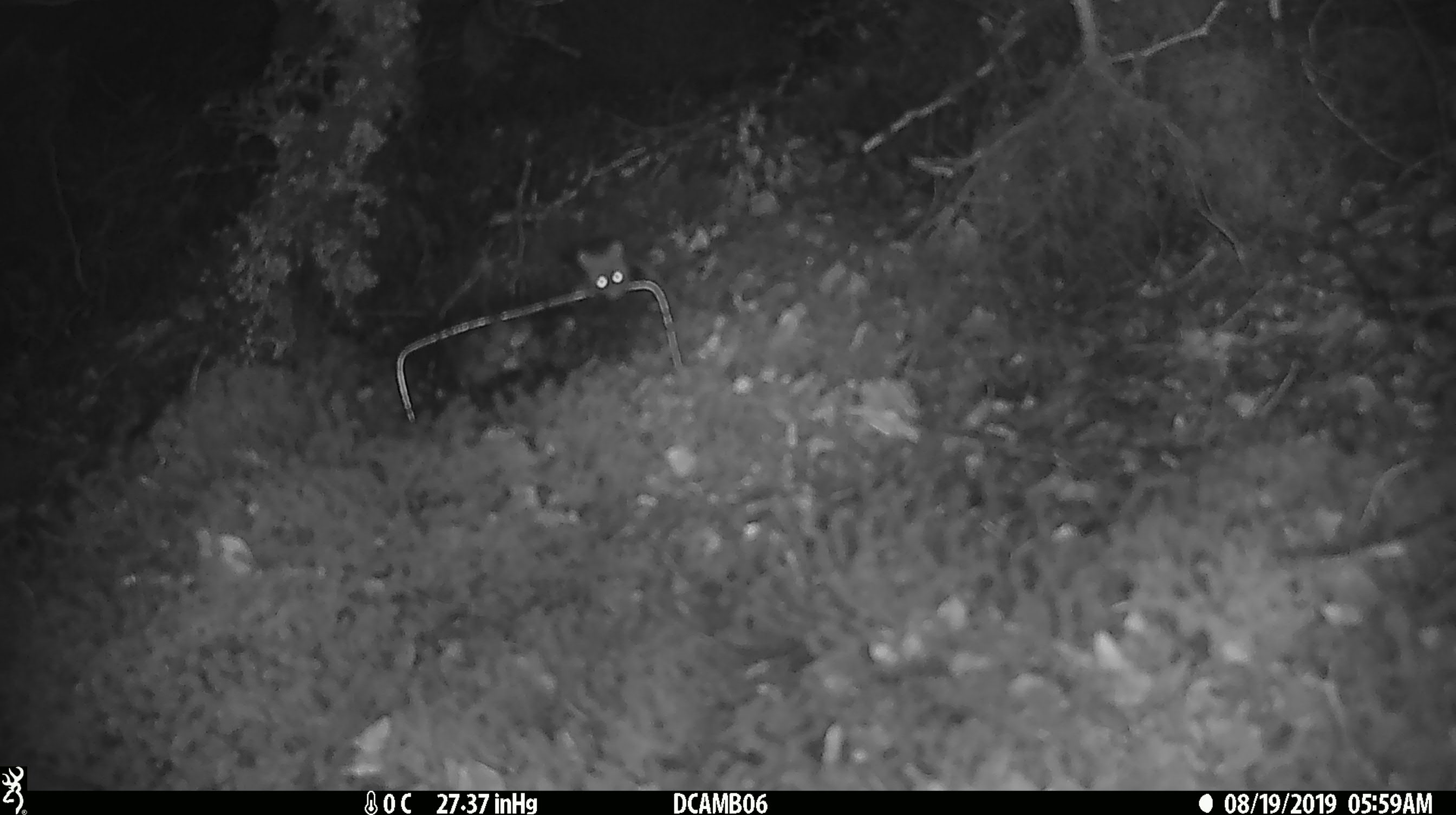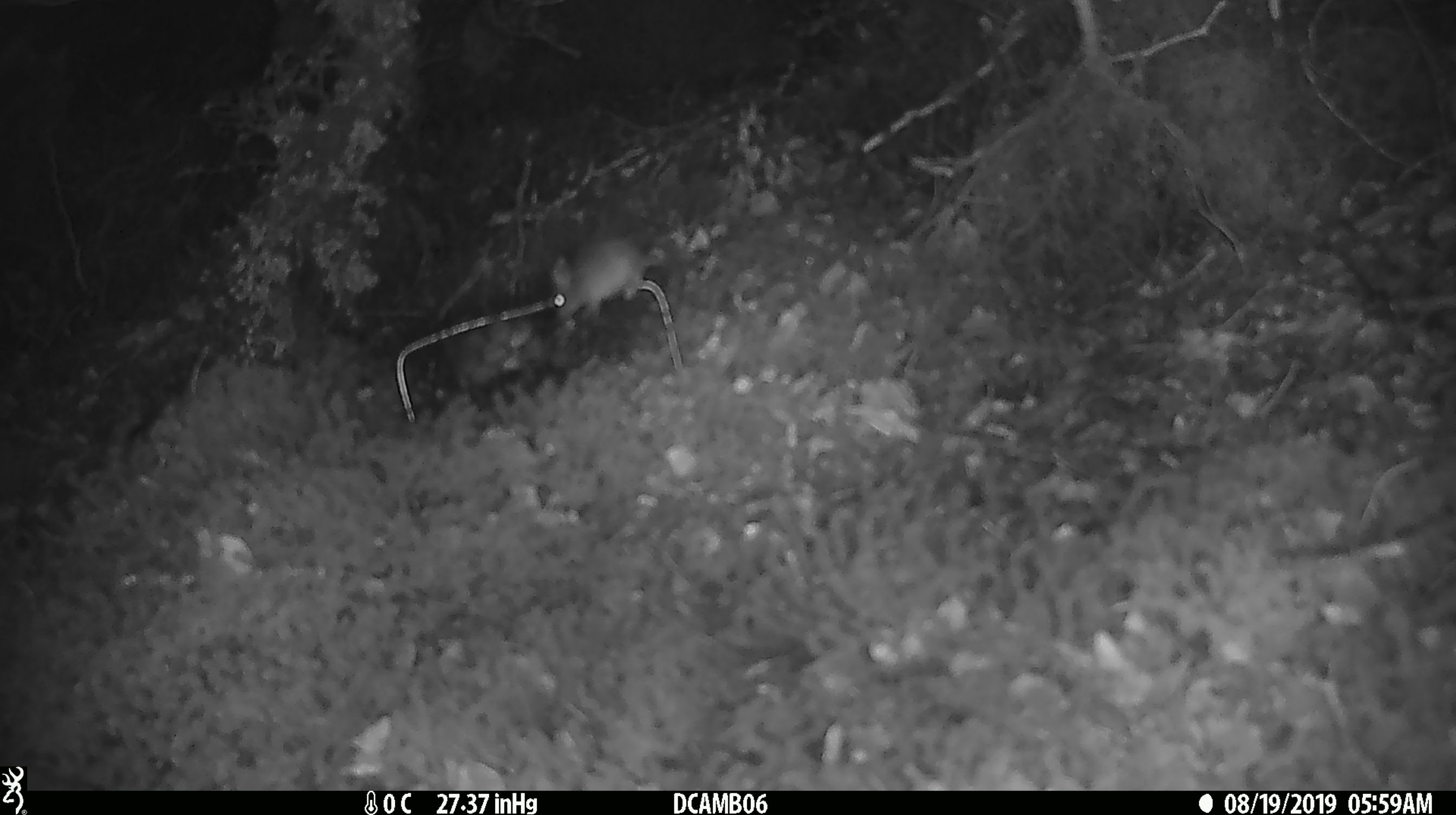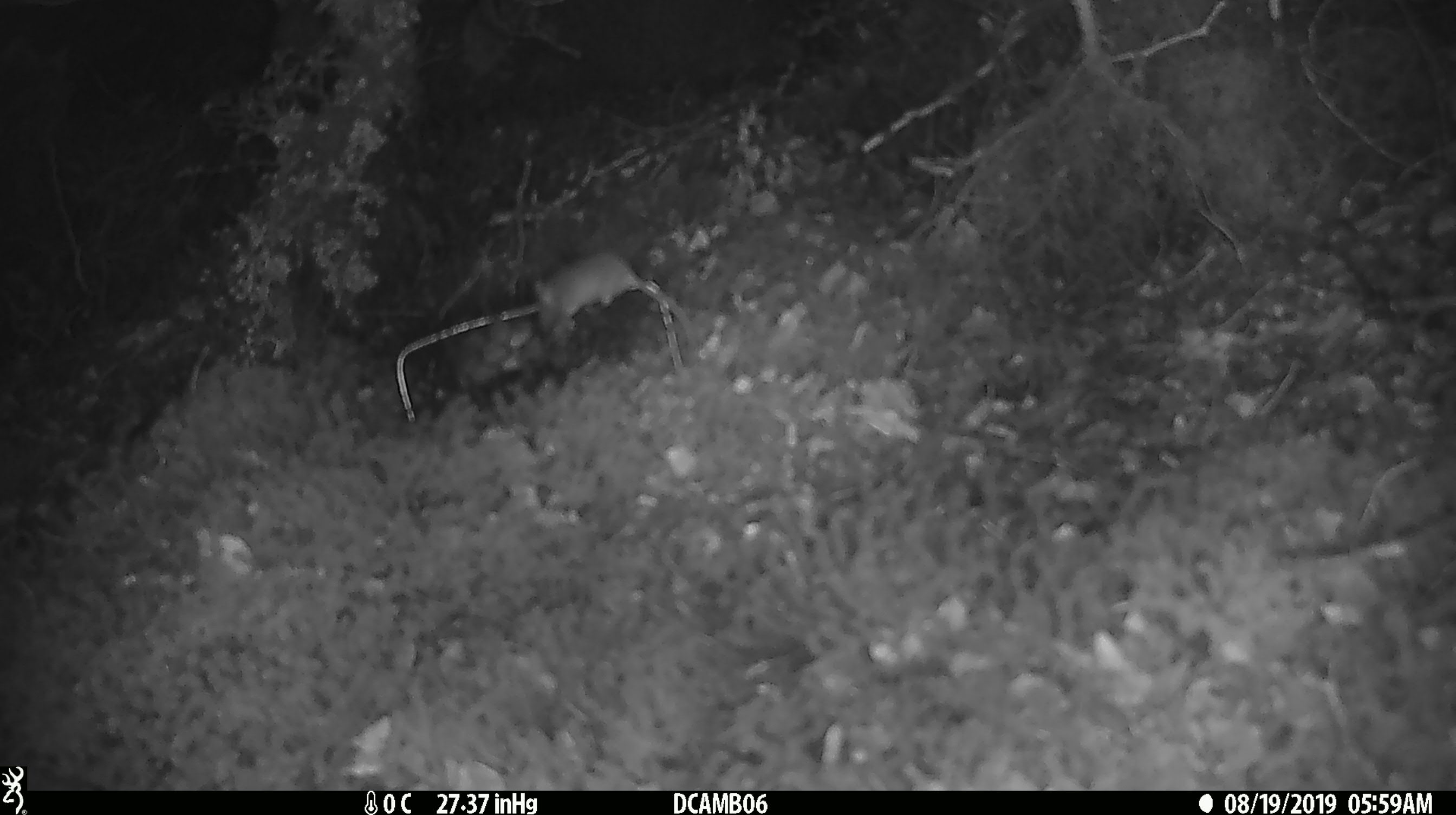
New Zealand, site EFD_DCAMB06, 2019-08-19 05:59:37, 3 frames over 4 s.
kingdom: Animalia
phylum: Chordata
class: Mammalia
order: Rodentia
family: Muridae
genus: Mus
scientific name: Mus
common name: mouse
Mouse (Mus).